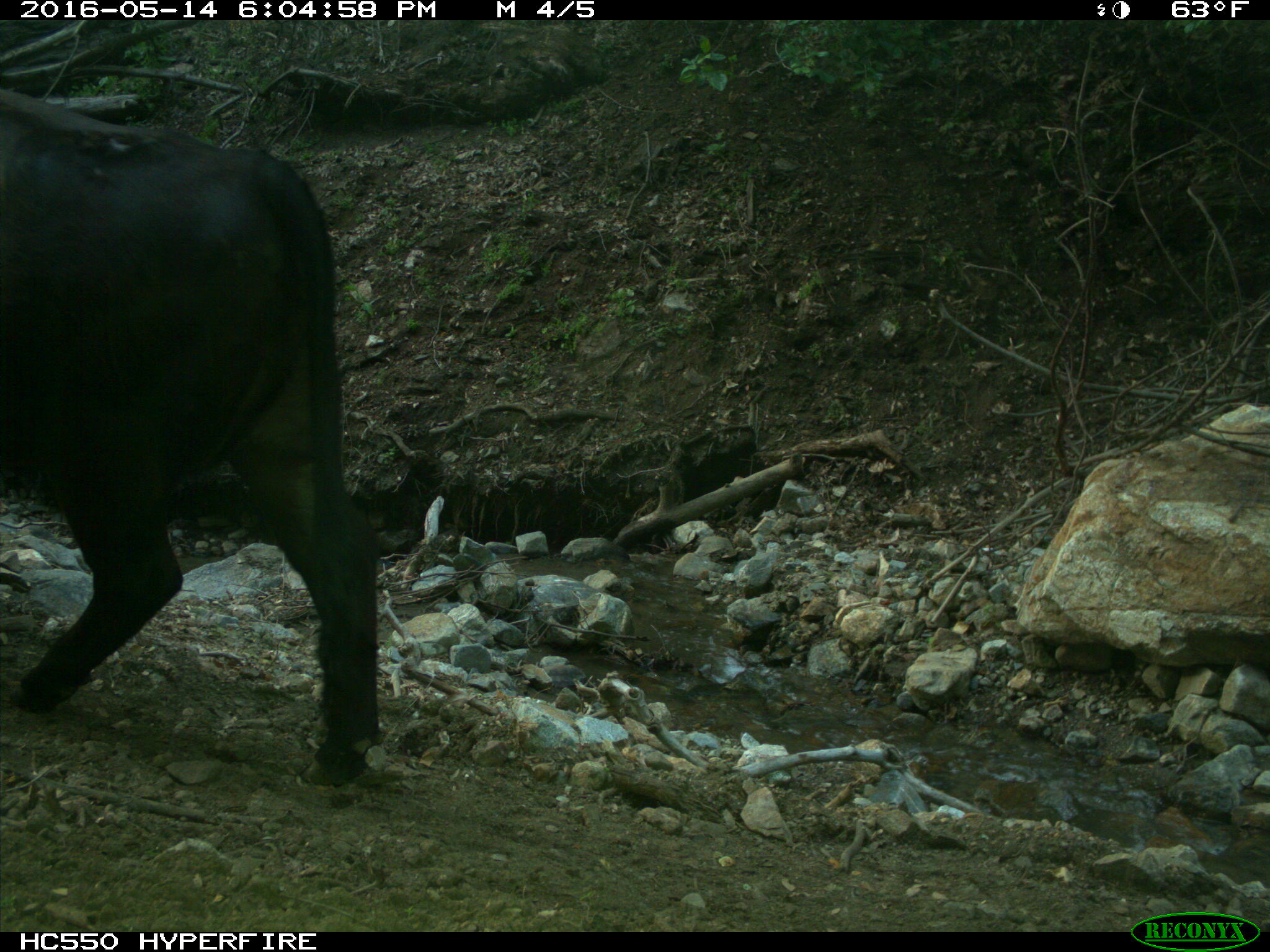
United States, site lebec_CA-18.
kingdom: Animalia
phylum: Chordata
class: Mammalia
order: Artiodactyla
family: Bovidae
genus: Bos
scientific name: Bos taurus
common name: domestic cow